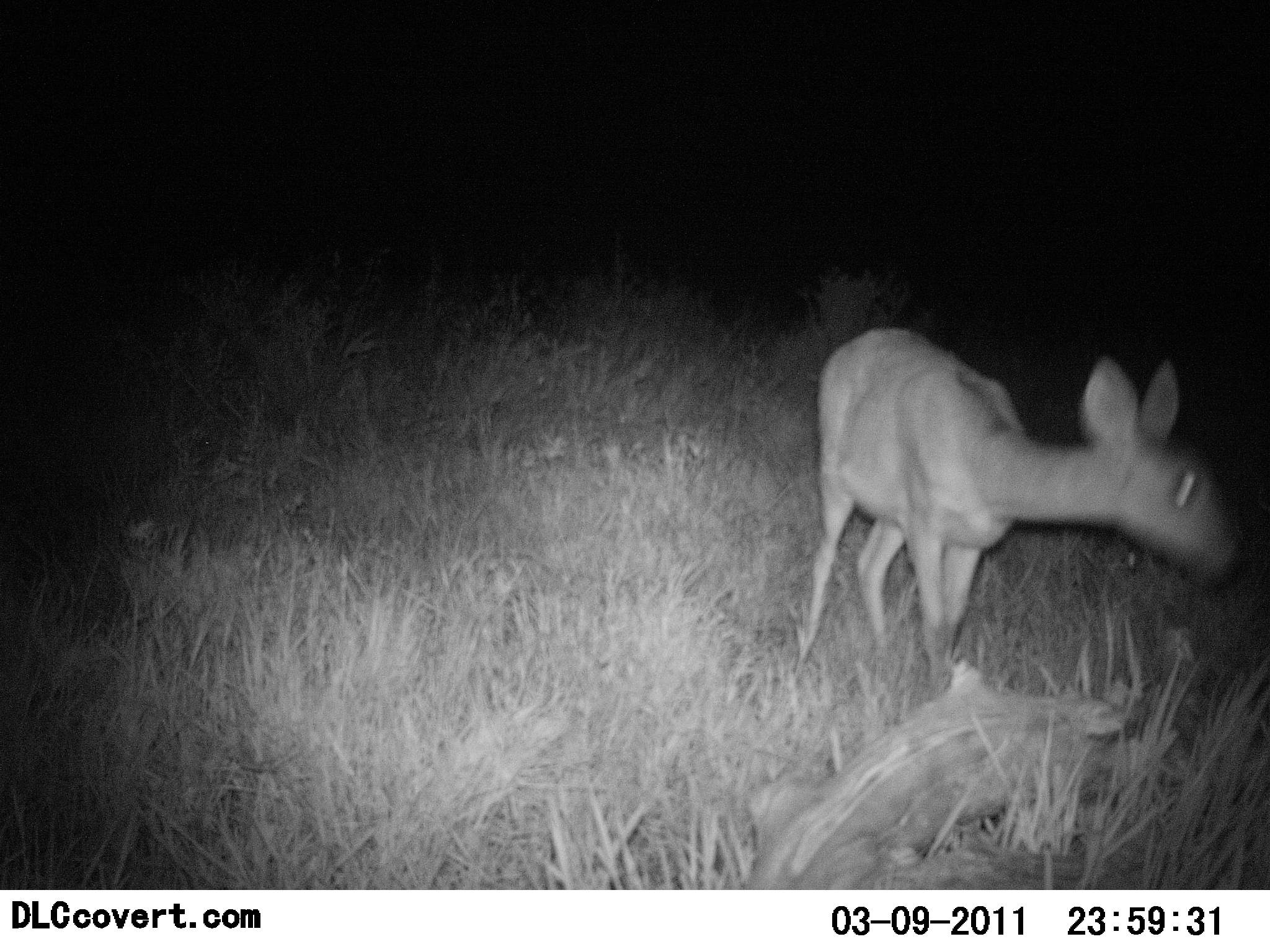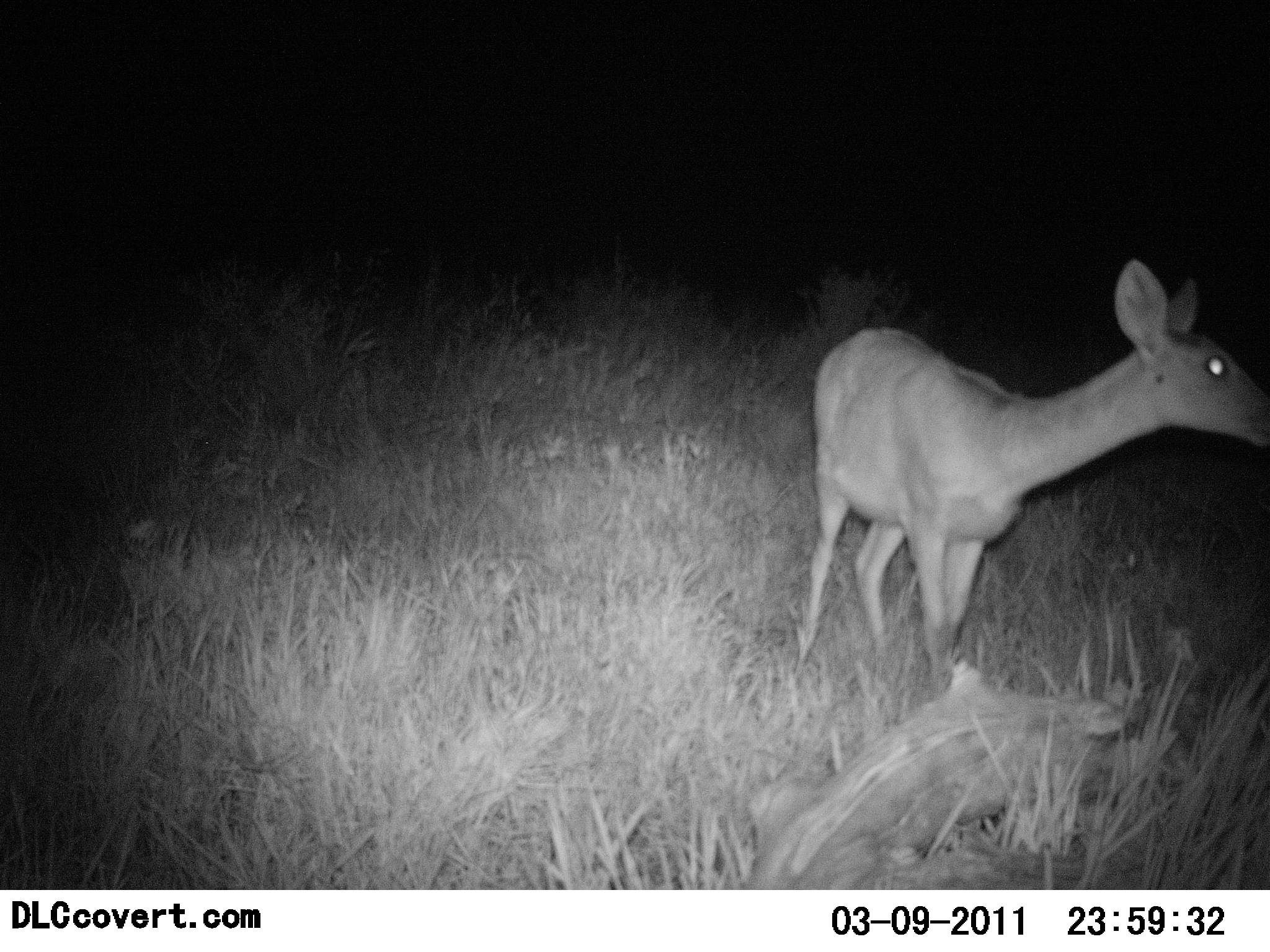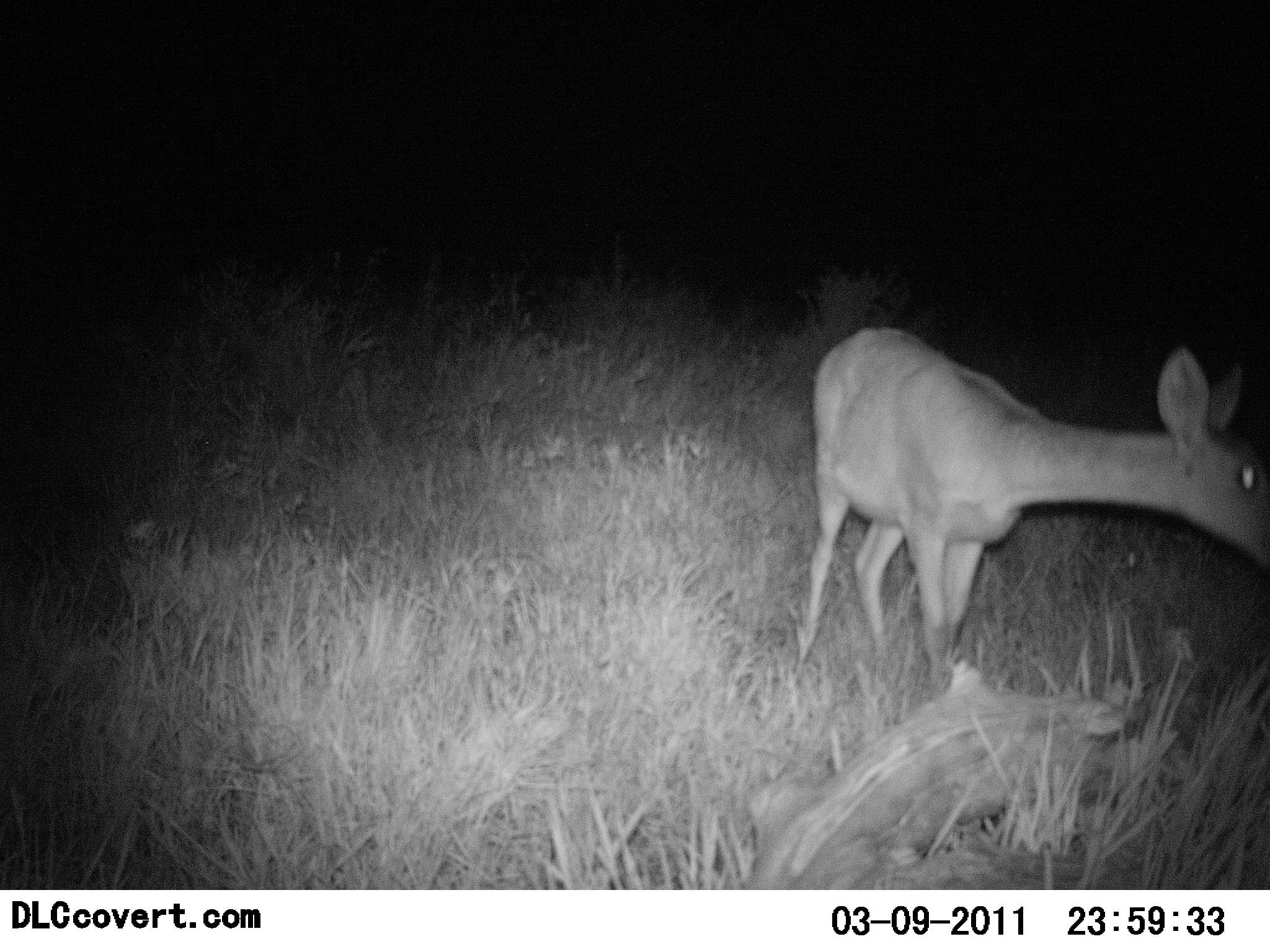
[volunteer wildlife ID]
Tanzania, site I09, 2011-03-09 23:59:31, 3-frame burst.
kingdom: Animalia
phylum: Chordata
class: Mammalia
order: Artiodactyla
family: Bovidae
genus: Redunca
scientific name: Redunca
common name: reedbuck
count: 1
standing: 91%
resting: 0%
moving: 9%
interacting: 0%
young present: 0%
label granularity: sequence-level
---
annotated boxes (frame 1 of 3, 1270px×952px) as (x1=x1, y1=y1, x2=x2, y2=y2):
animal: (x1=795, y1=321, x2=1236, y2=701)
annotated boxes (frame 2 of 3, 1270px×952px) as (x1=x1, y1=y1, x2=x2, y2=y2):
animal: (x1=806, y1=256, x2=1270, y2=518)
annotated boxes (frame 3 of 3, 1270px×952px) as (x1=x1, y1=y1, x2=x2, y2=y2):
animal: (x1=793, y1=323, x2=1269, y2=701)